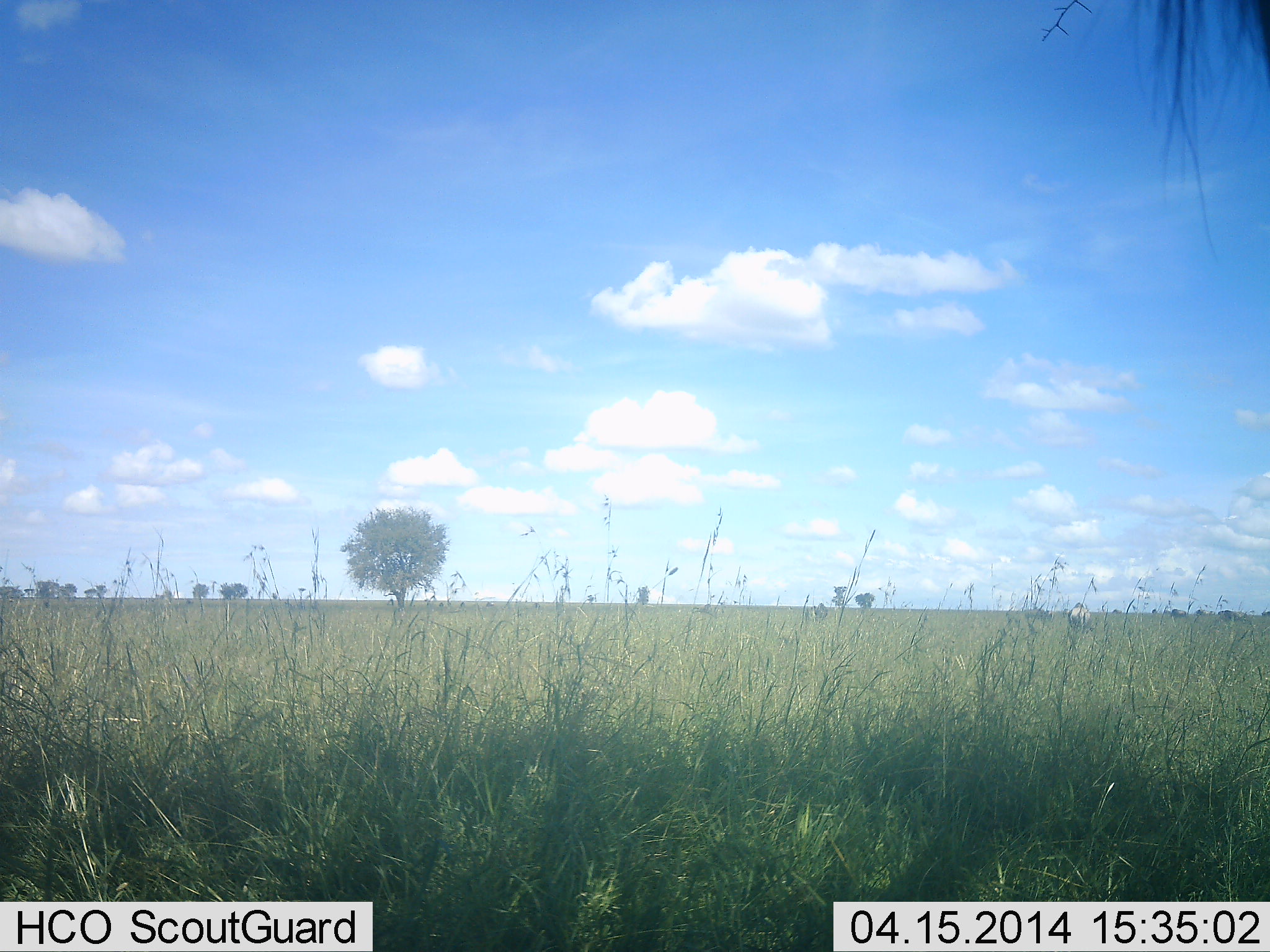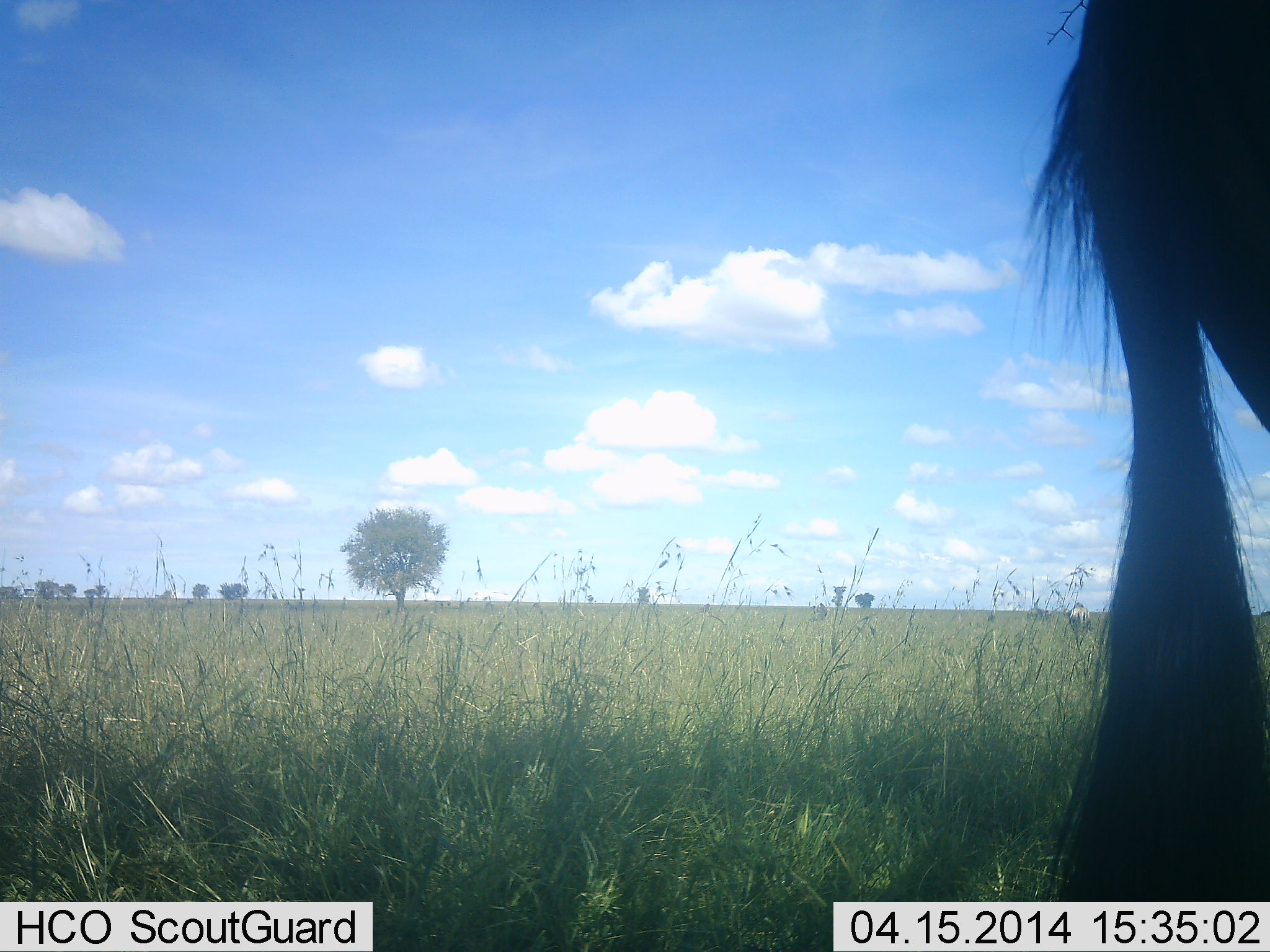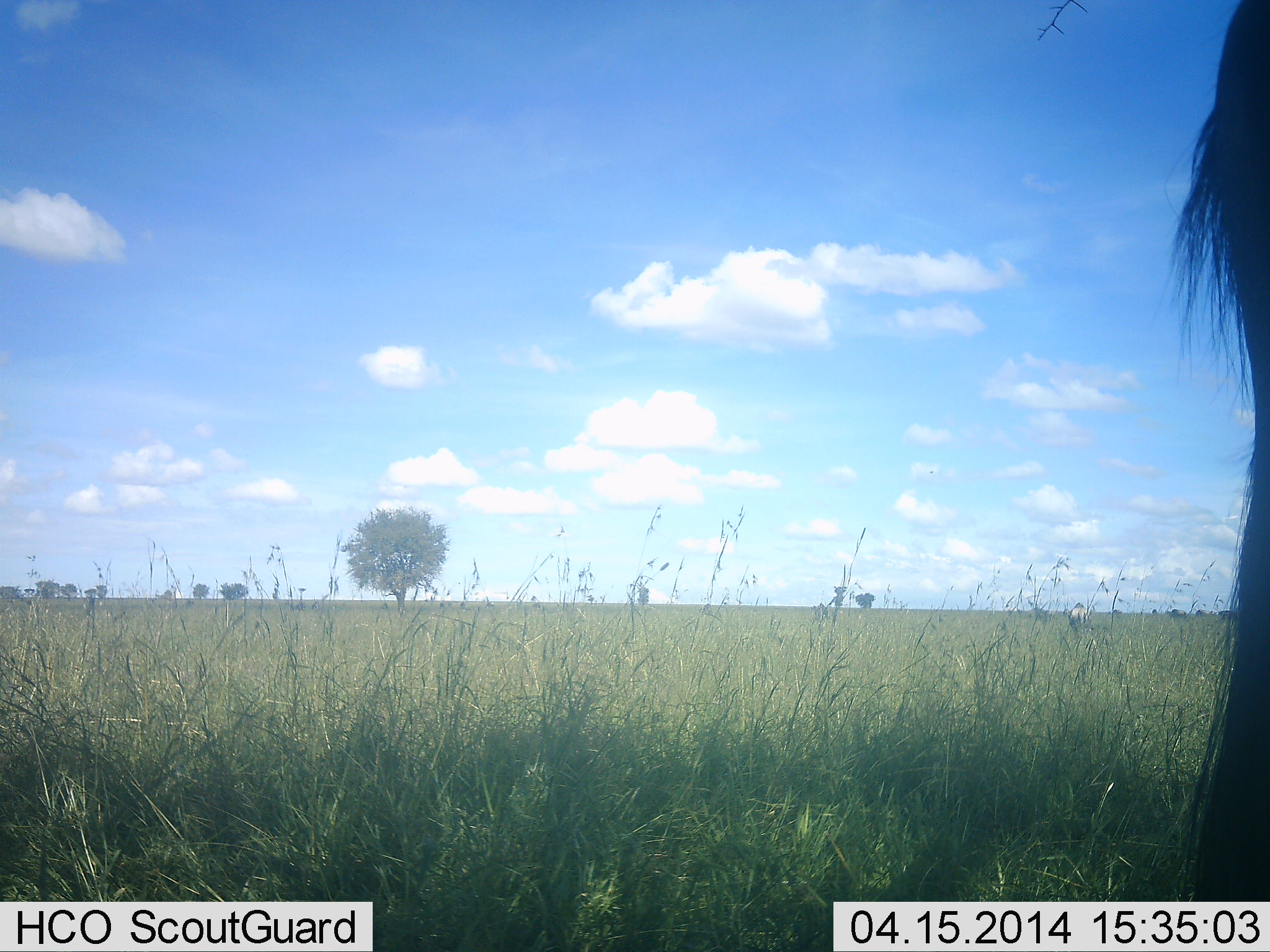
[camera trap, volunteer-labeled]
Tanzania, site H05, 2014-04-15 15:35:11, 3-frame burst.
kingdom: Animalia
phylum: Chordata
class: Mammalia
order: Artiodactyla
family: Bovidae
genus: Connochaetes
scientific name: Connochaetes taurinus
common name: blue wildebeest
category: wildebeest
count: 1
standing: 50%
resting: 0%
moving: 50%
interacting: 0%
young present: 0%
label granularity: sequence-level